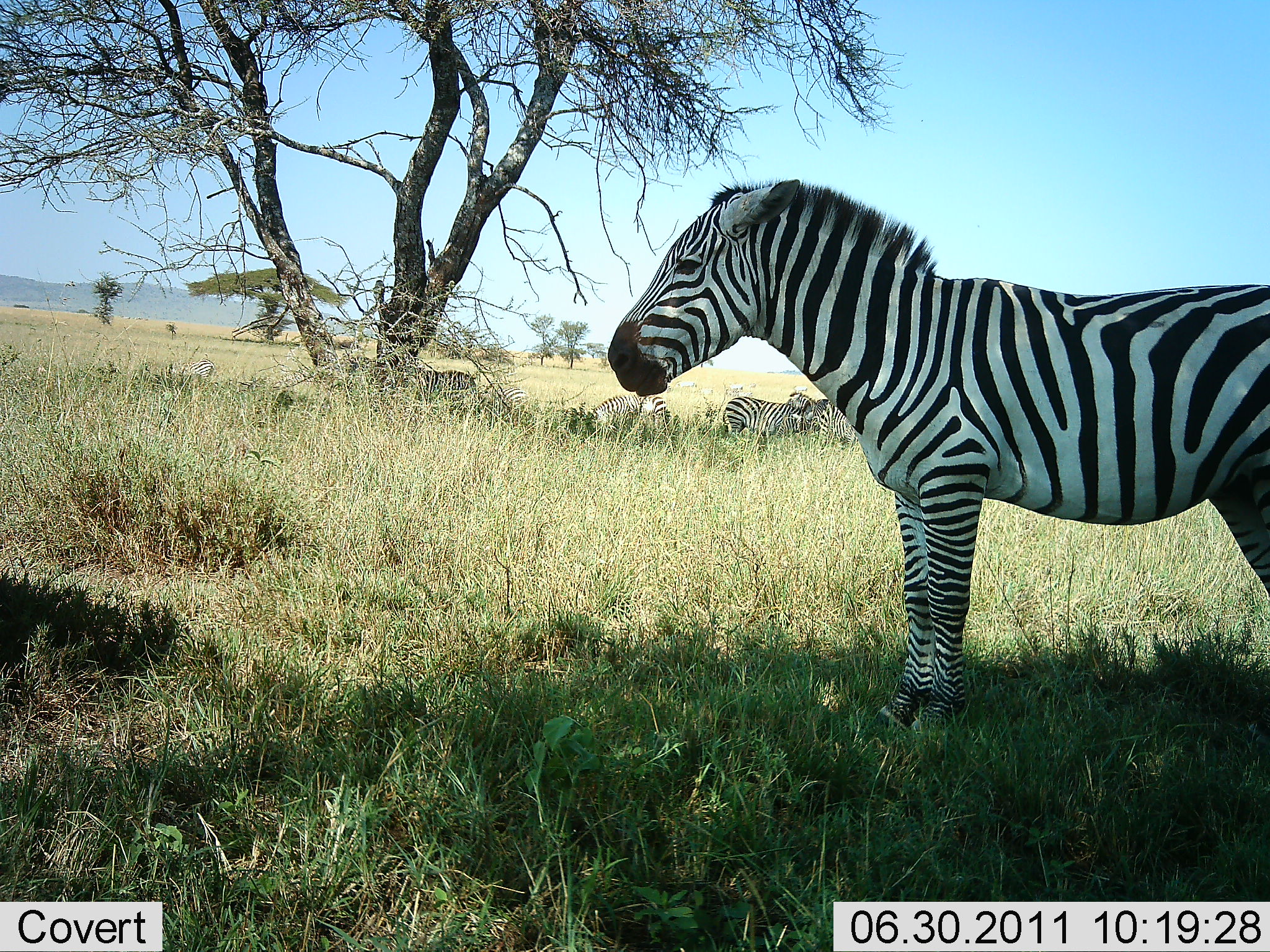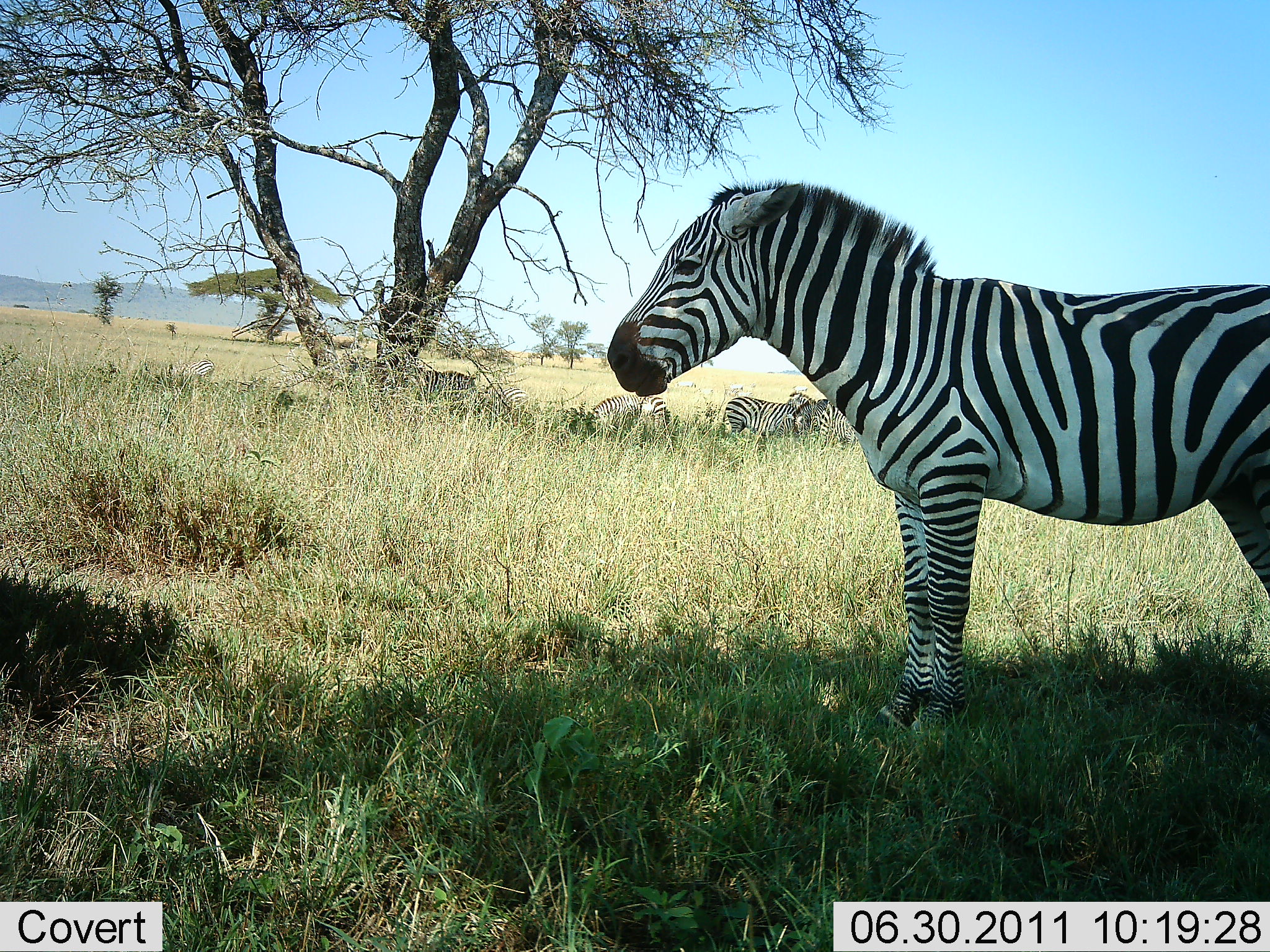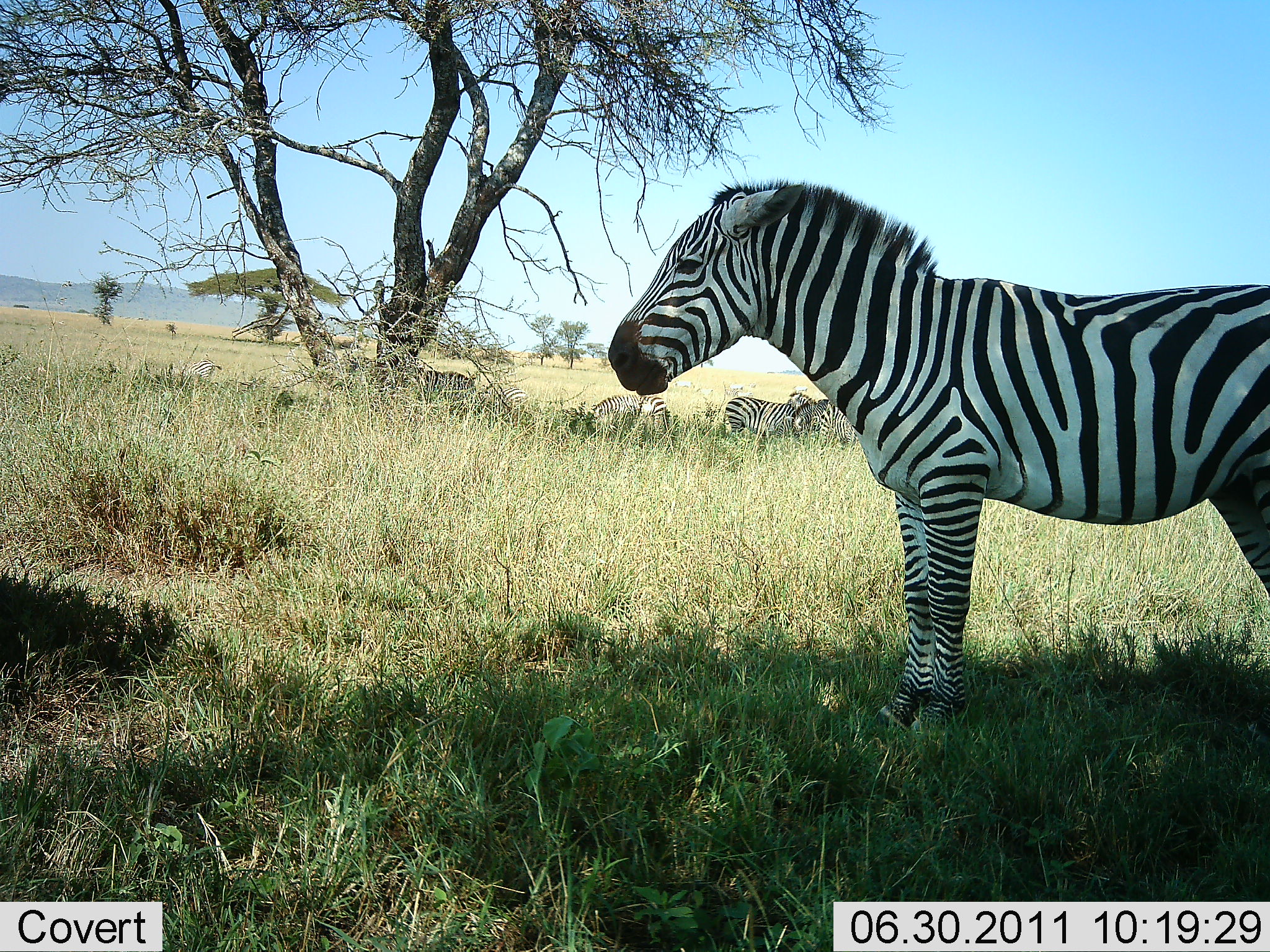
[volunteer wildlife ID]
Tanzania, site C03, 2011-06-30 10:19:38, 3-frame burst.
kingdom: Animalia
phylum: Chordata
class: Mammalia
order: Perissodactyla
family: Equidae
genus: Equus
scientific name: Equus quagga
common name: plains zebra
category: zebra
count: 5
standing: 93%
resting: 36%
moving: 7%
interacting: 0%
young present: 0%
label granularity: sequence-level